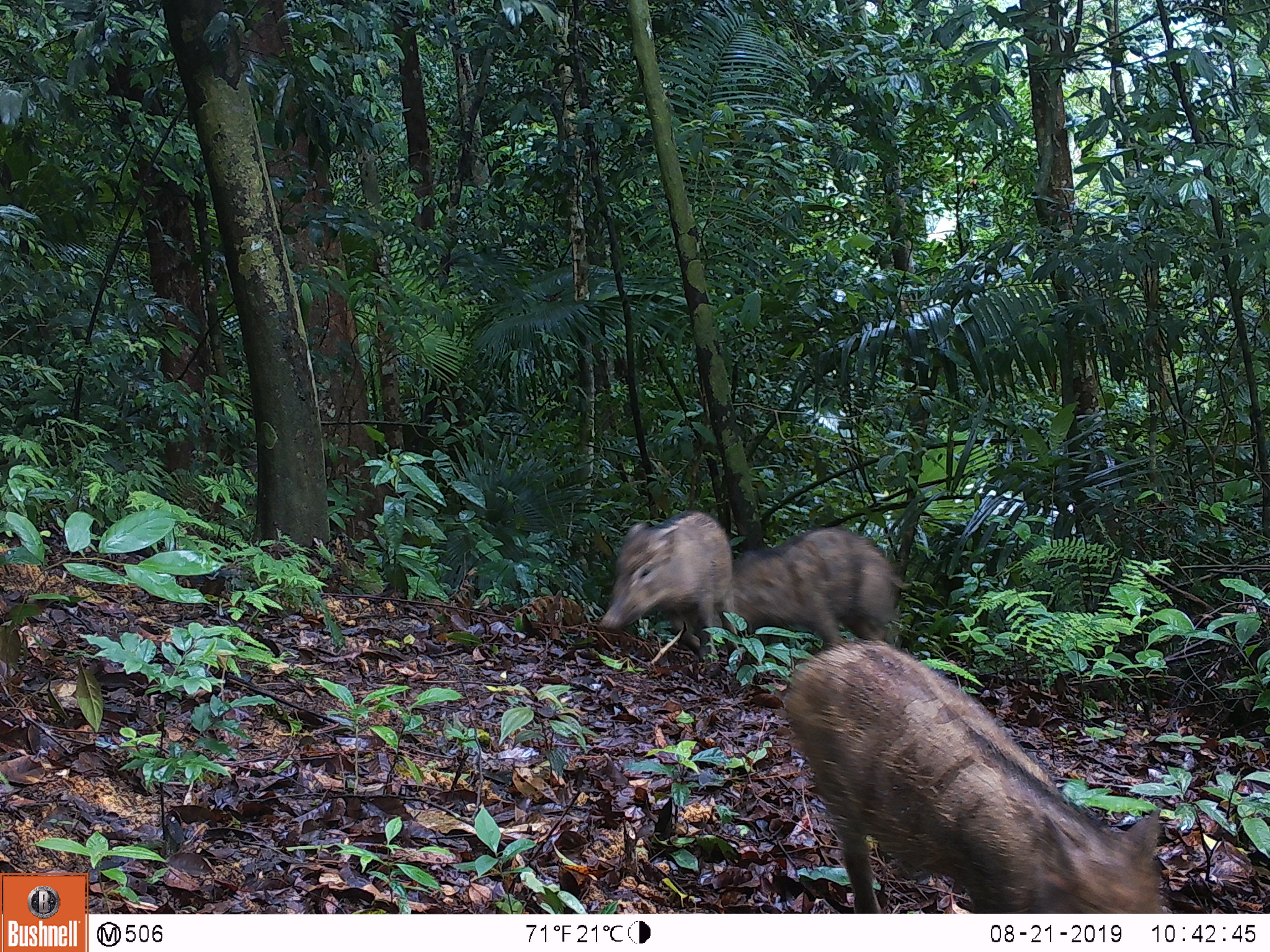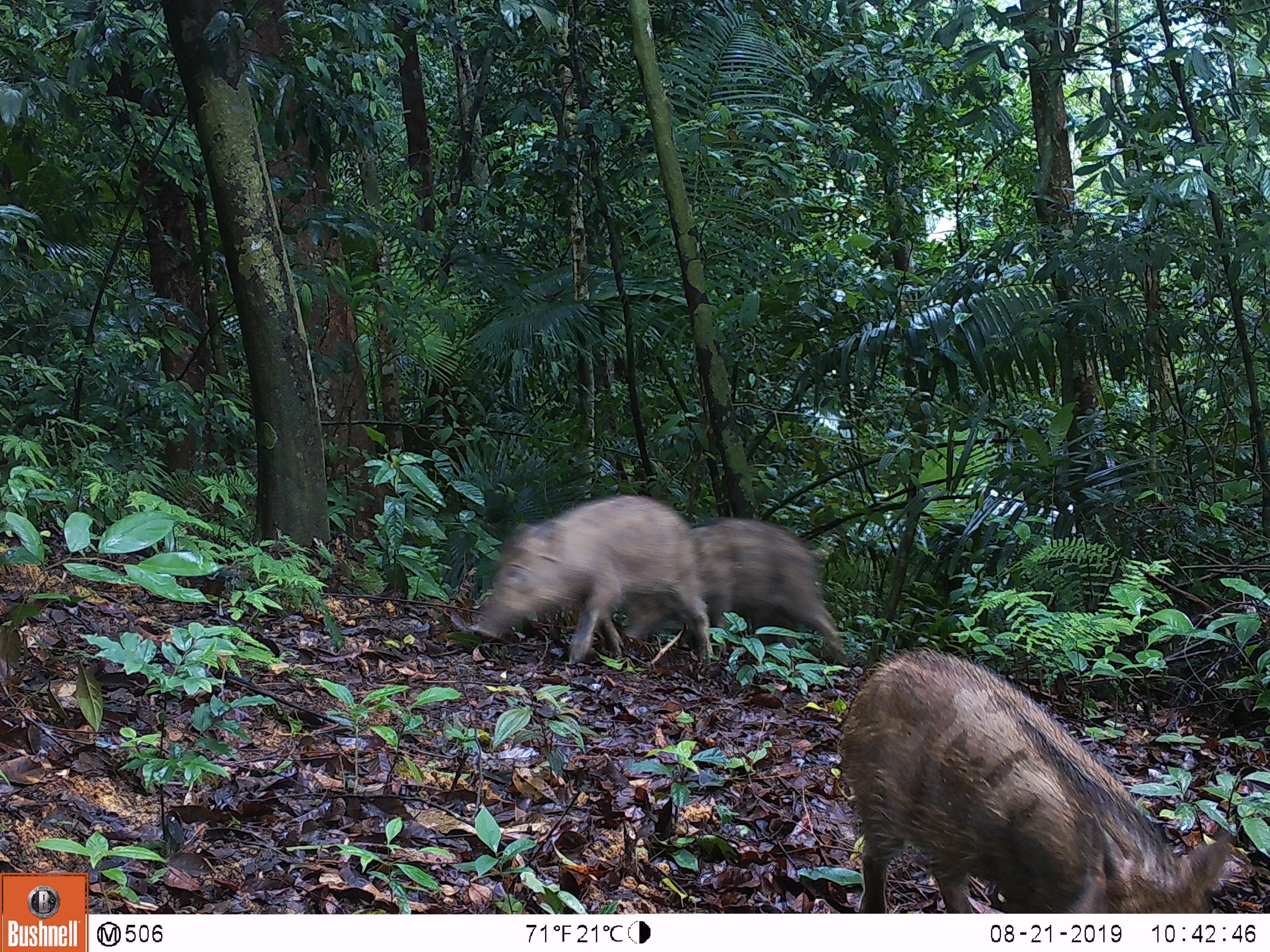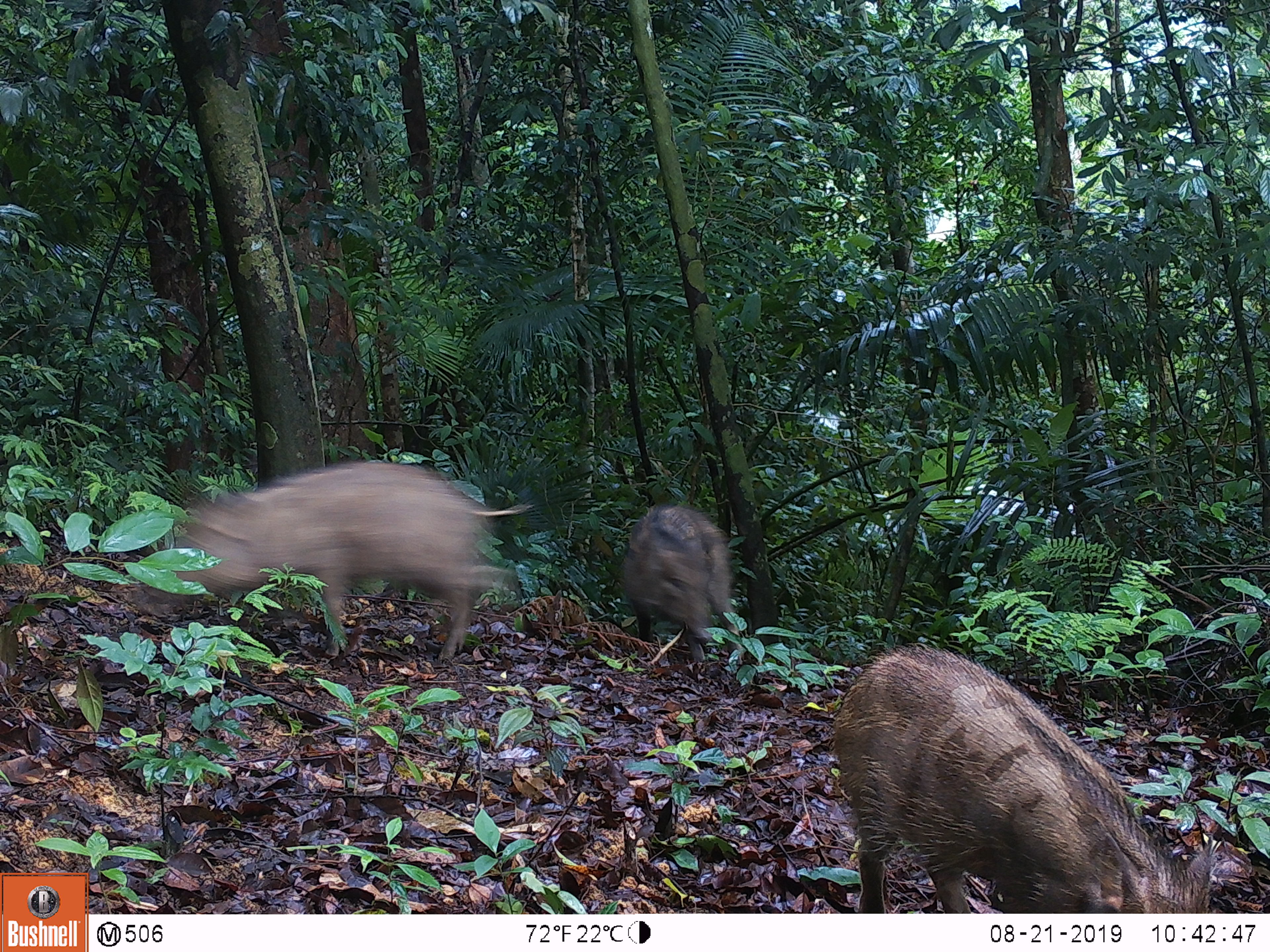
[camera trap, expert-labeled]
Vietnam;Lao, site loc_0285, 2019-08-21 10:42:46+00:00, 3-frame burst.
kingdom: Animalia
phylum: Chordata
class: Mammalia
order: Artiodactyla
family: Suidae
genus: Sus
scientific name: Sus scrofa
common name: eurasian wild pig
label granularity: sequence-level